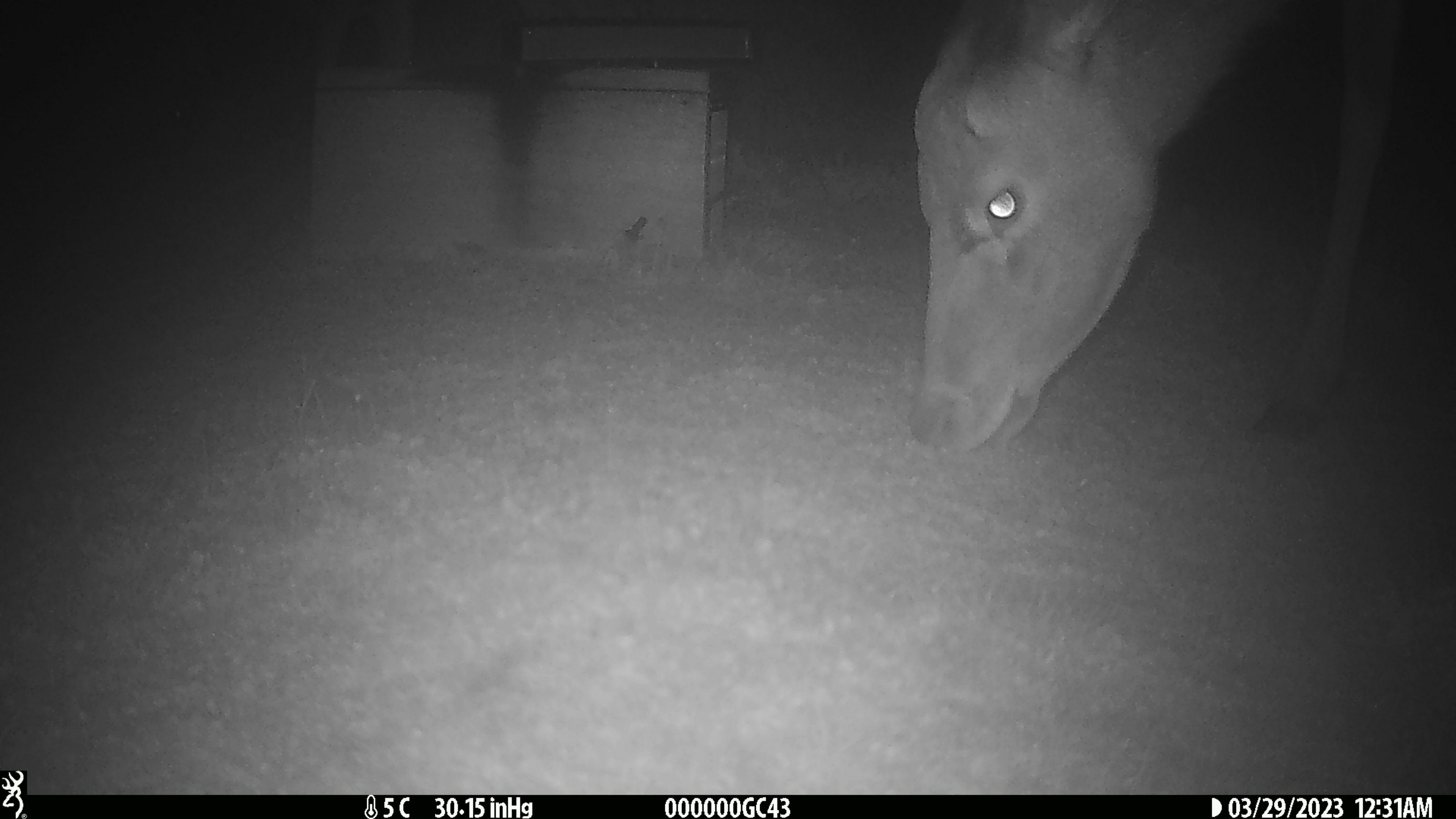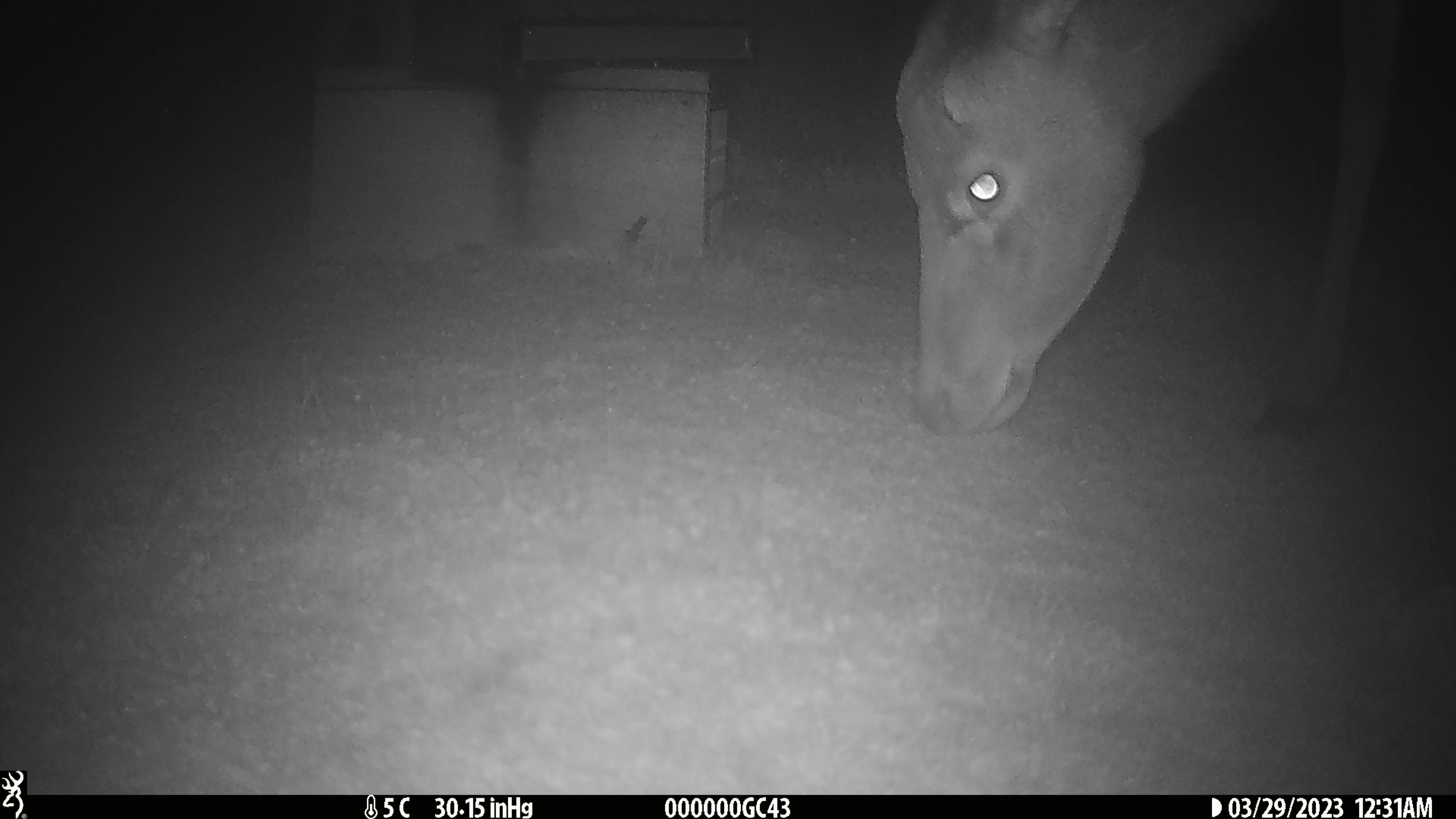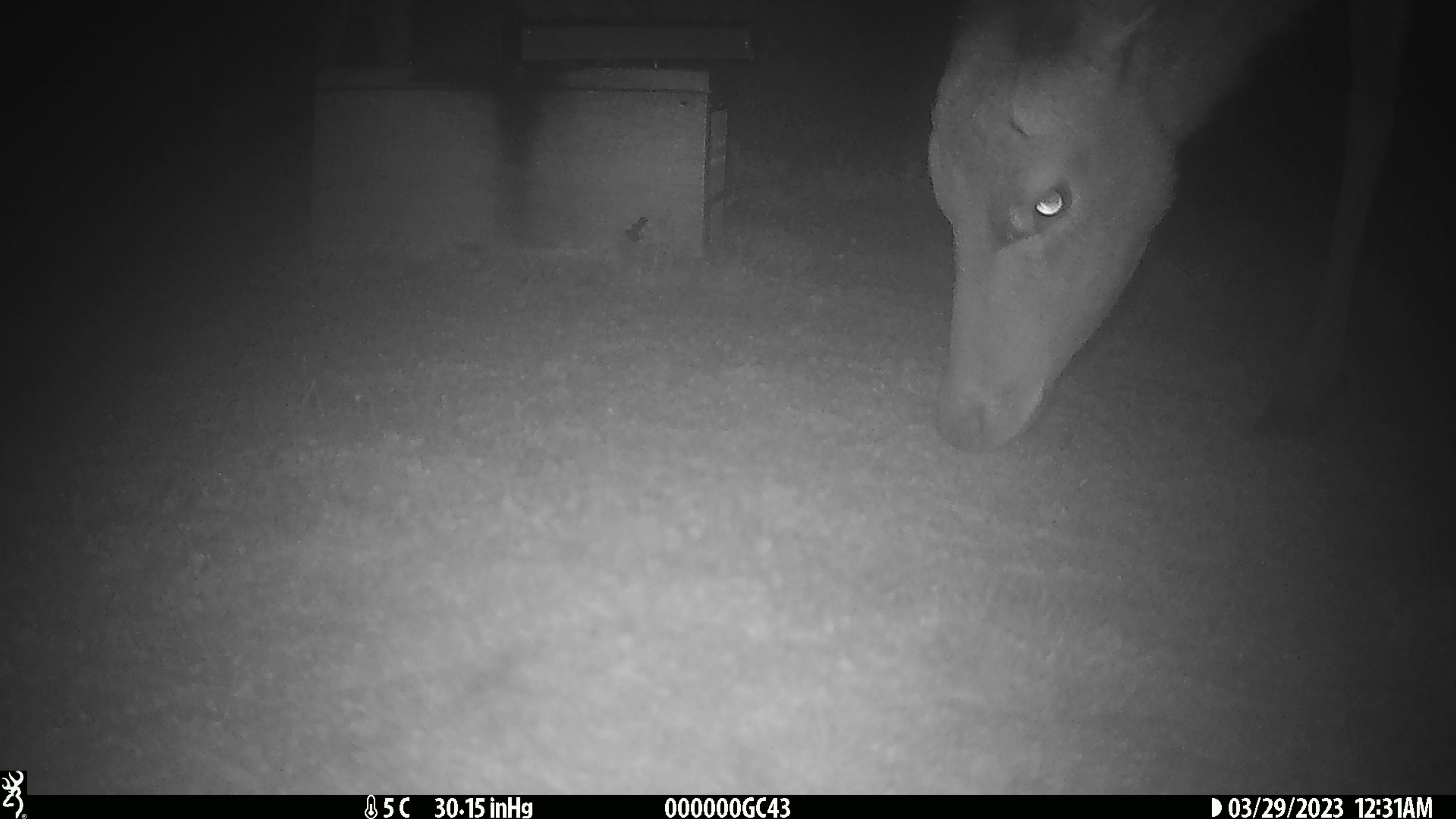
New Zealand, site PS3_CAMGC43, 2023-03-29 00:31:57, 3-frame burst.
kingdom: Animalia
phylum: Chordata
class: Mammalia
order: Artiodactyla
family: Cervidae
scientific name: Cervidae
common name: deer